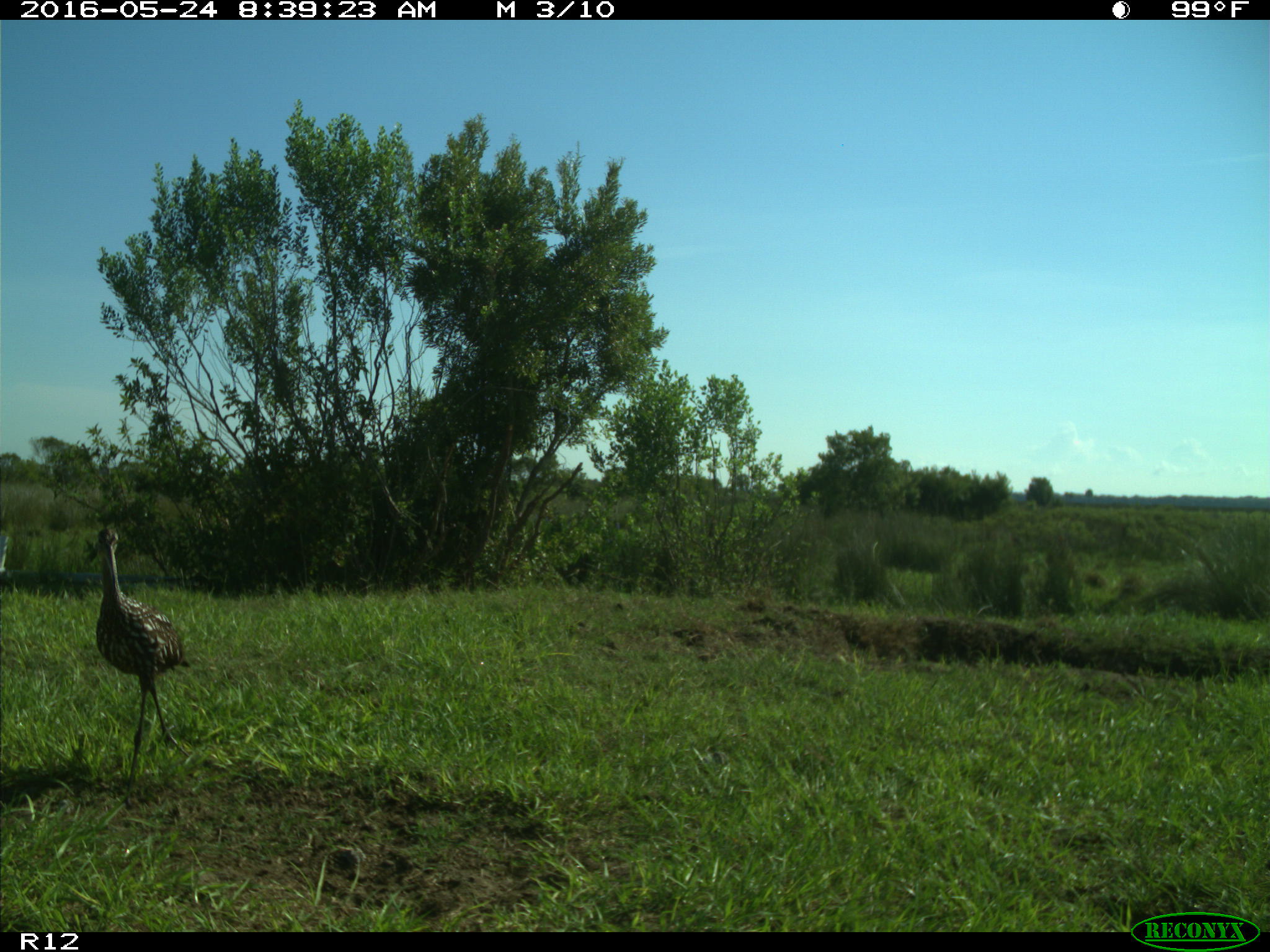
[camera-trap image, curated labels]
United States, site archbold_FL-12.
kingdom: Animalia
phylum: Chordata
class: Mammalia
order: Artiodactyla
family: Bovidae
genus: Bos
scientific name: Bos taurus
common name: domestic cow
Bos taurus (domestic cow).